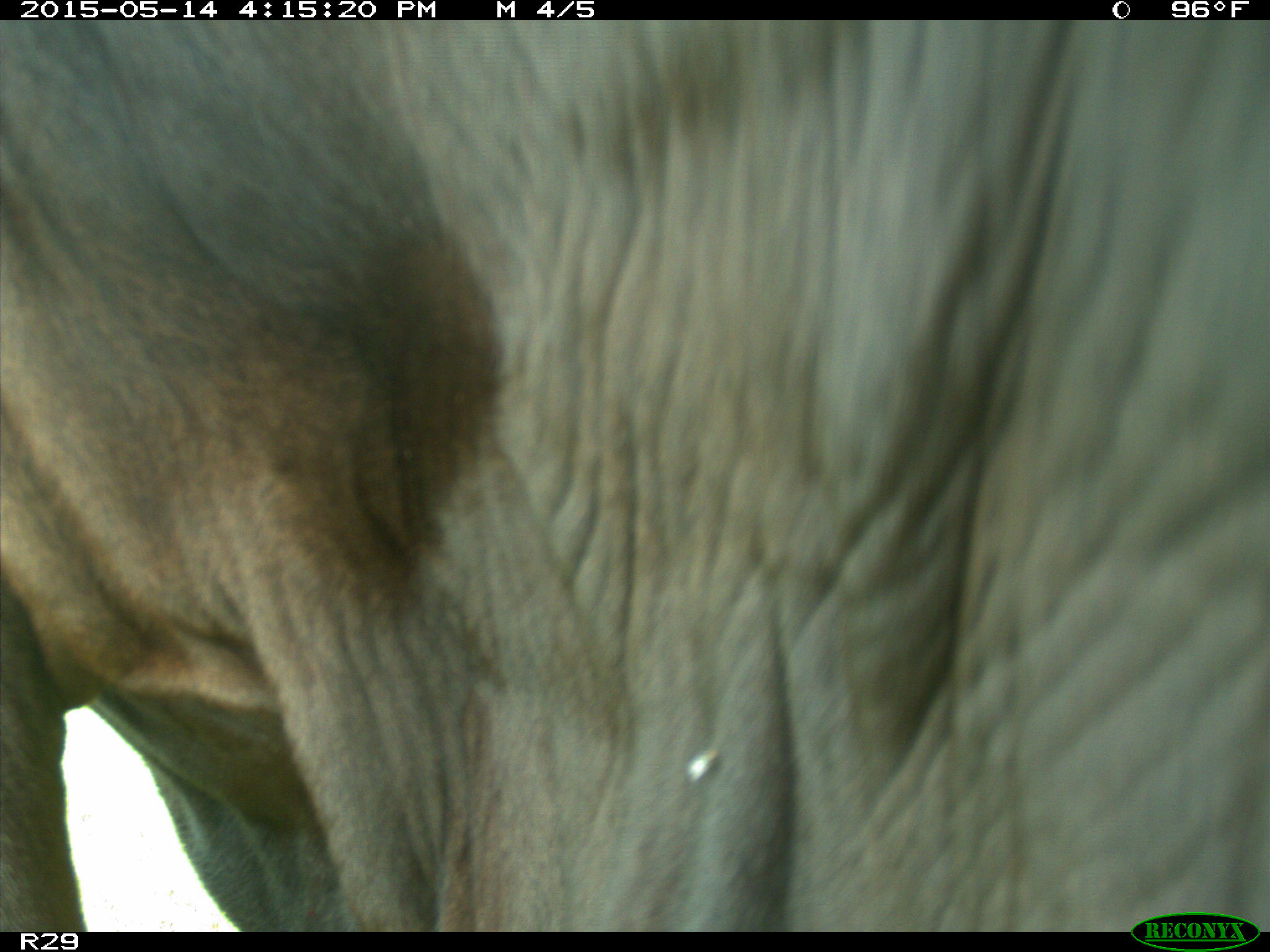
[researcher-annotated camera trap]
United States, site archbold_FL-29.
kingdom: Animalia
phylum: Chordata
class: Mammalia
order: Artiodactyla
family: Bovidae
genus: Bos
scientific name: Bos taurus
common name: domestic cow